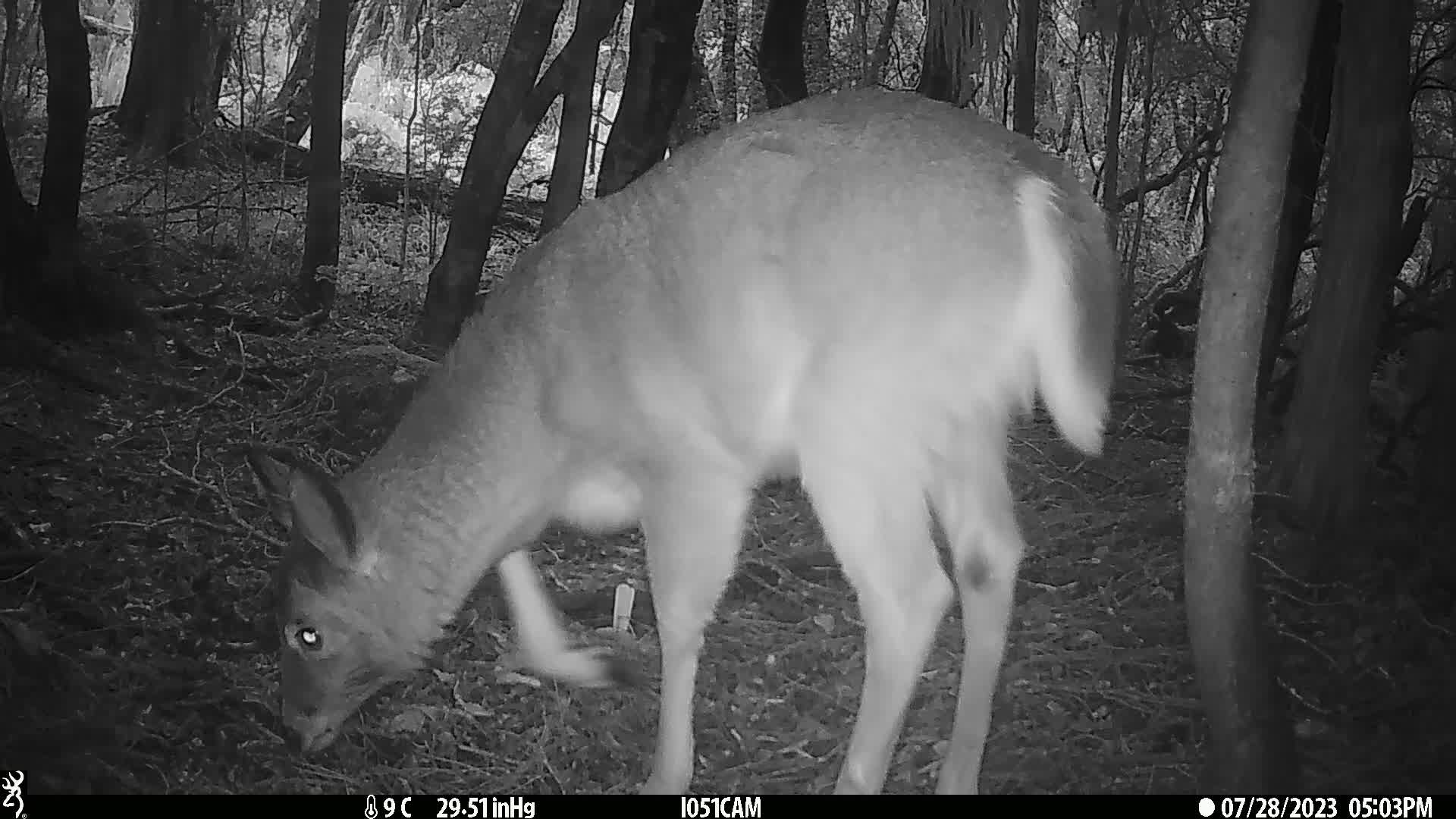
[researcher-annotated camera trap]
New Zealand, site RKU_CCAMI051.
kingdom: Animalia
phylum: Chordata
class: Mammalia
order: Artiodactyla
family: Cervidae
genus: Odocoileus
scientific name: Odocoileus virginianus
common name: white-tailed deer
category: white tailed deer